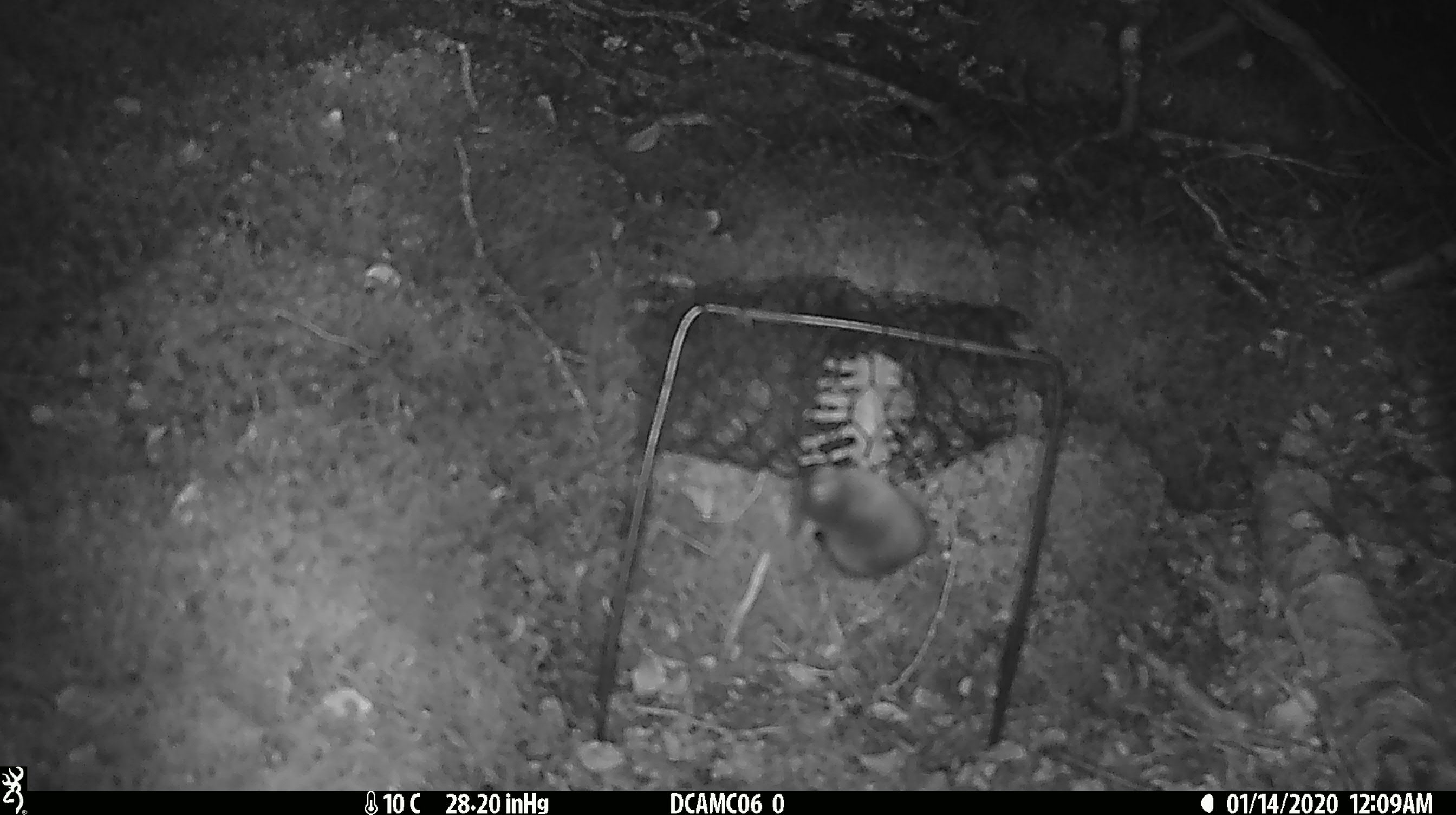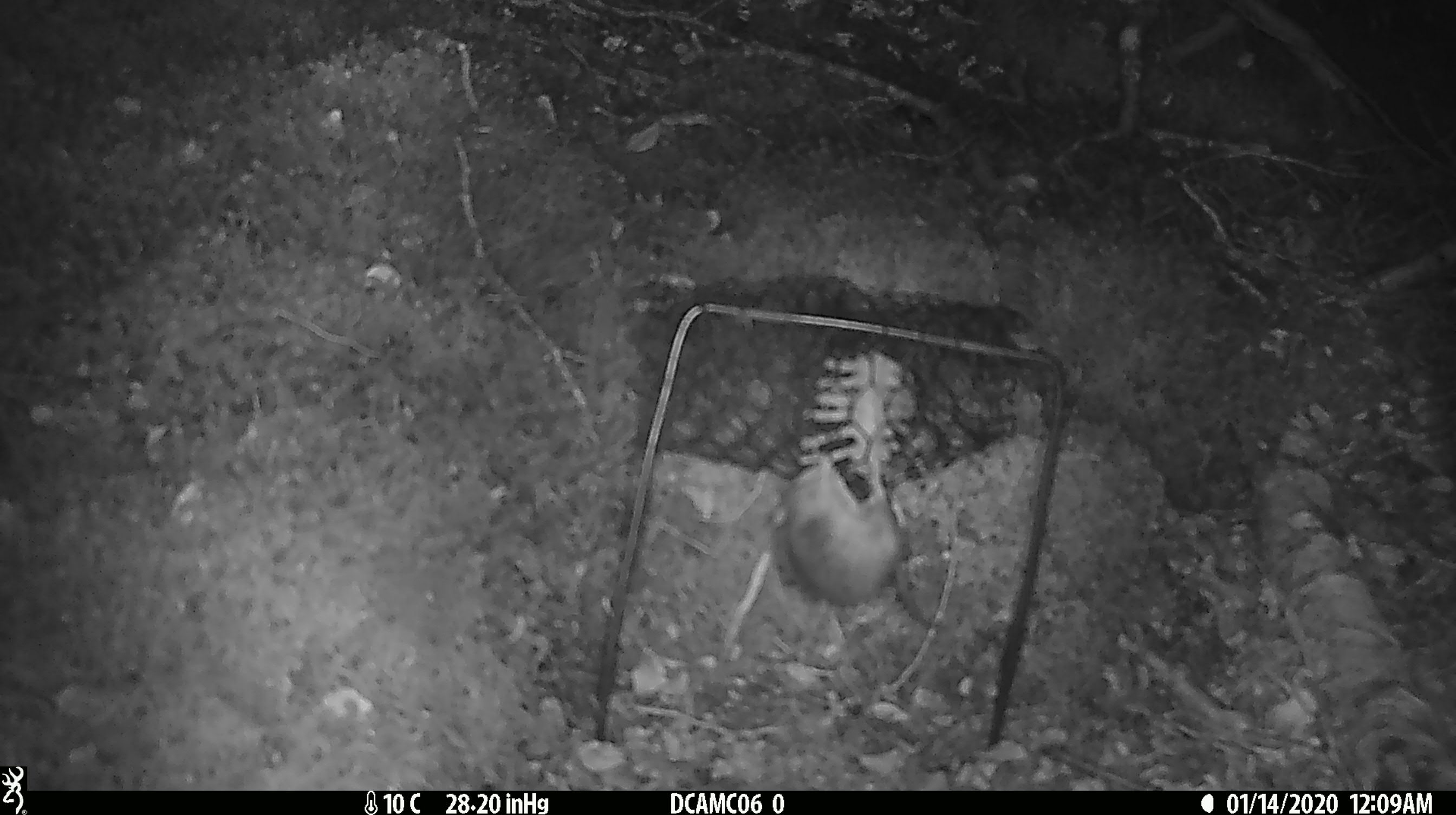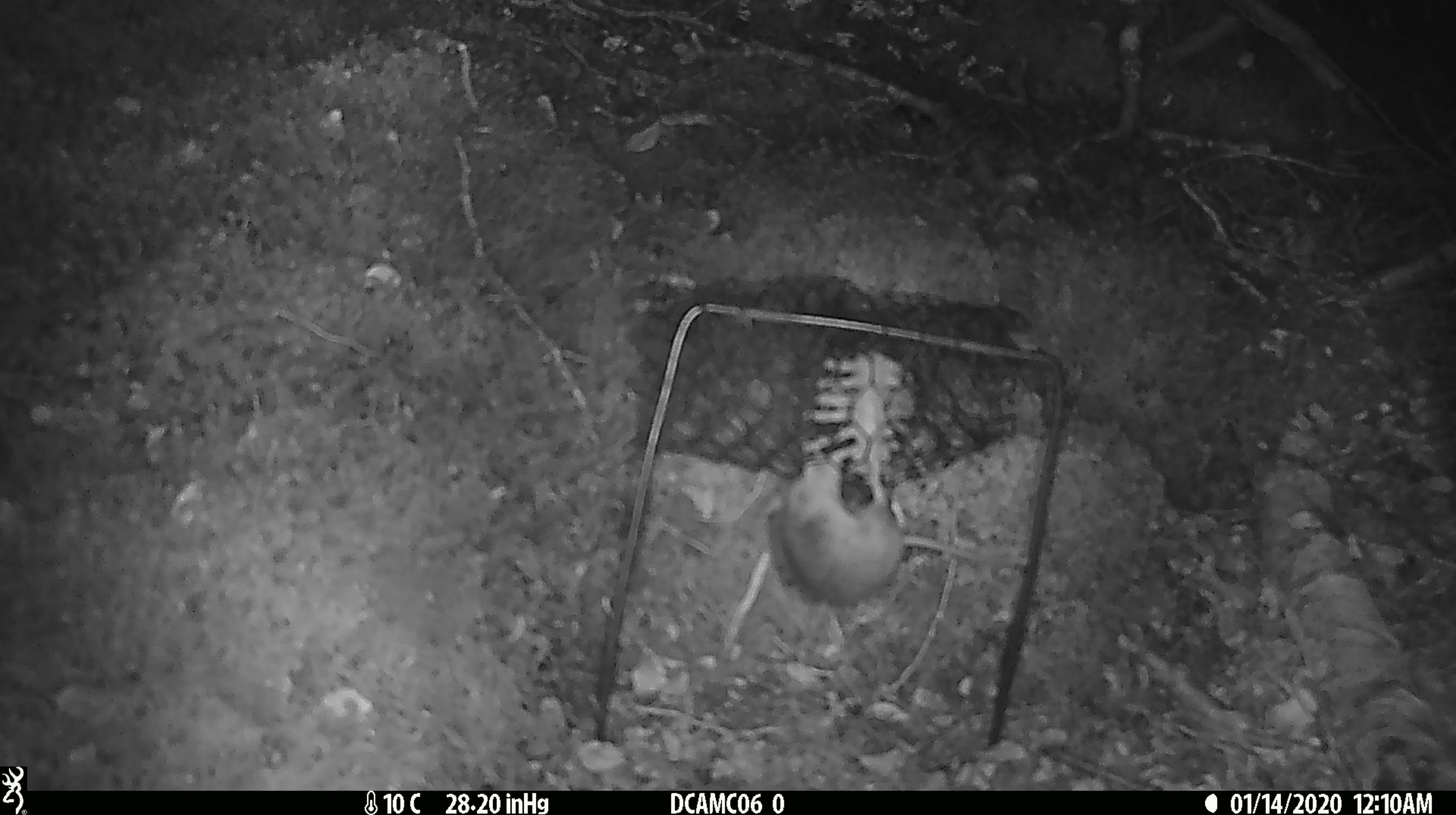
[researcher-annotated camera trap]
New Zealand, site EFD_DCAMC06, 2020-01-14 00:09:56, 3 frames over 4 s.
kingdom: Animalia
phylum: Chordata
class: Mammalia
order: Rodentia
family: Muridae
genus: Mus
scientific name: Mus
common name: mouse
Mouse (Mus).